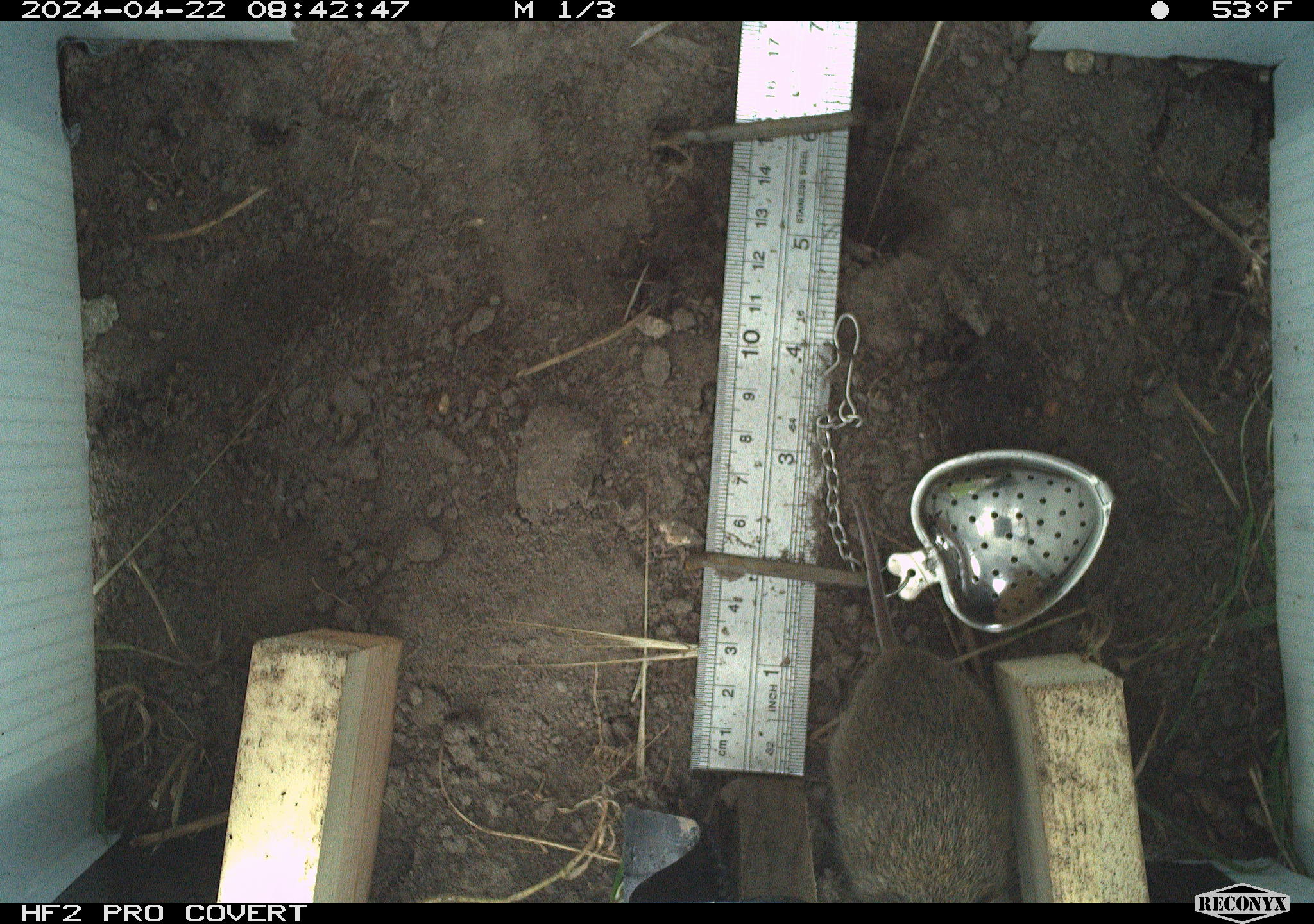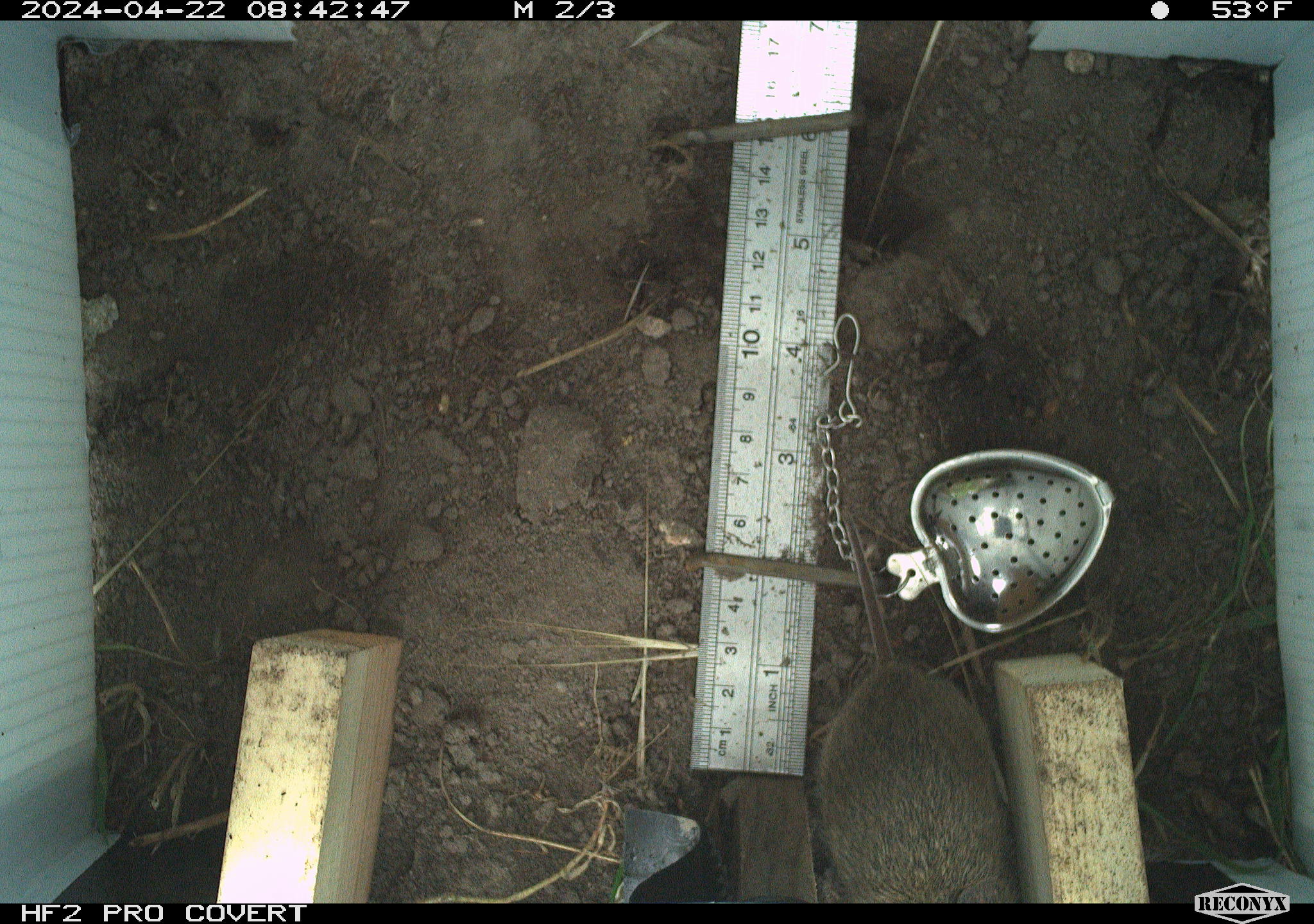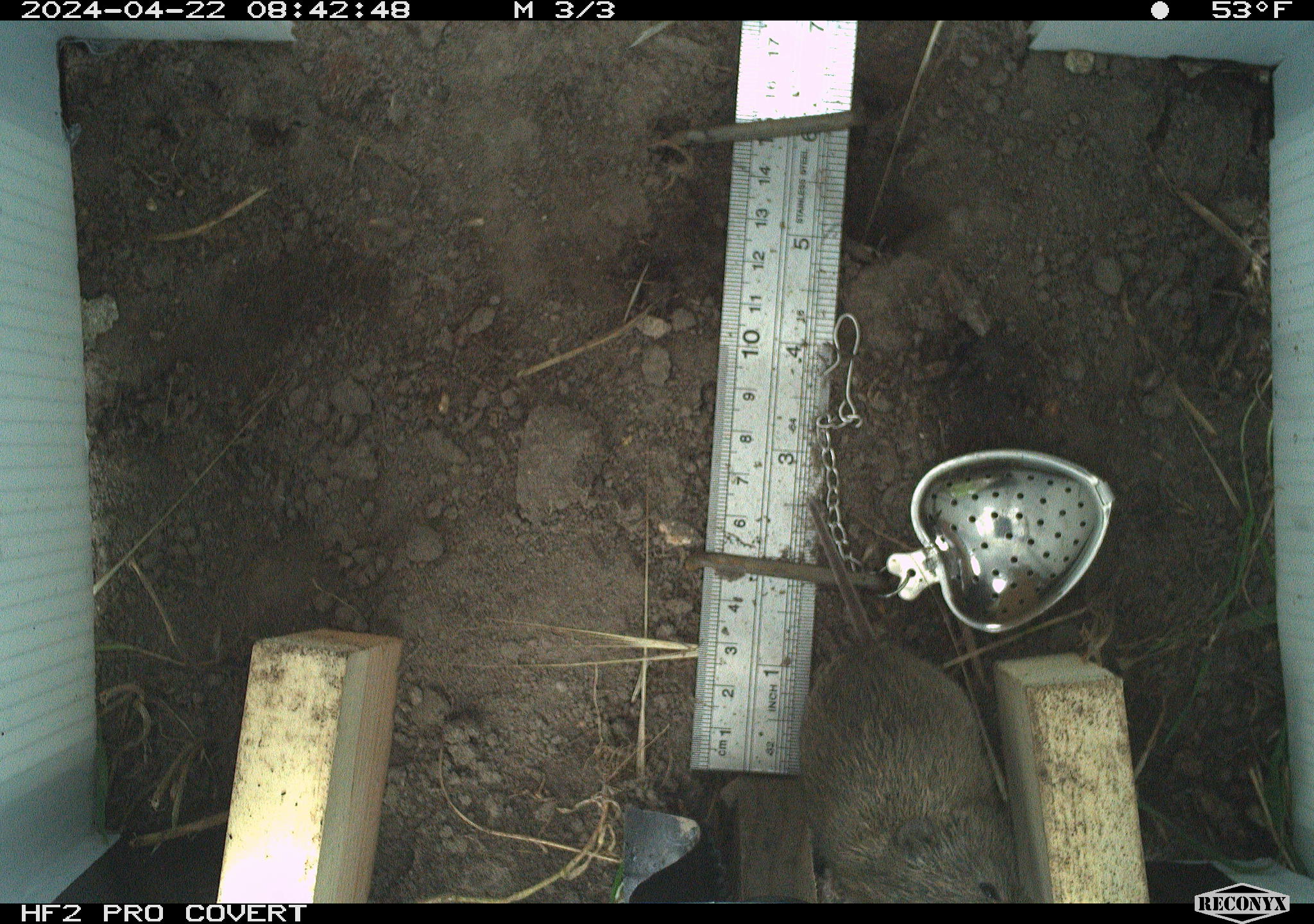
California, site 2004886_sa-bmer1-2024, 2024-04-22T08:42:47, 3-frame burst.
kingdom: Animalia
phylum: Chordata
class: Mammalia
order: Rodentia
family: Cricetidae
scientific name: Arvicolinae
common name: voles, lemmings, and muskrats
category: arvicolinae subfamily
Arvicolinae subfamily (voles, lemmings, and muskrats) (Arvicolinae).